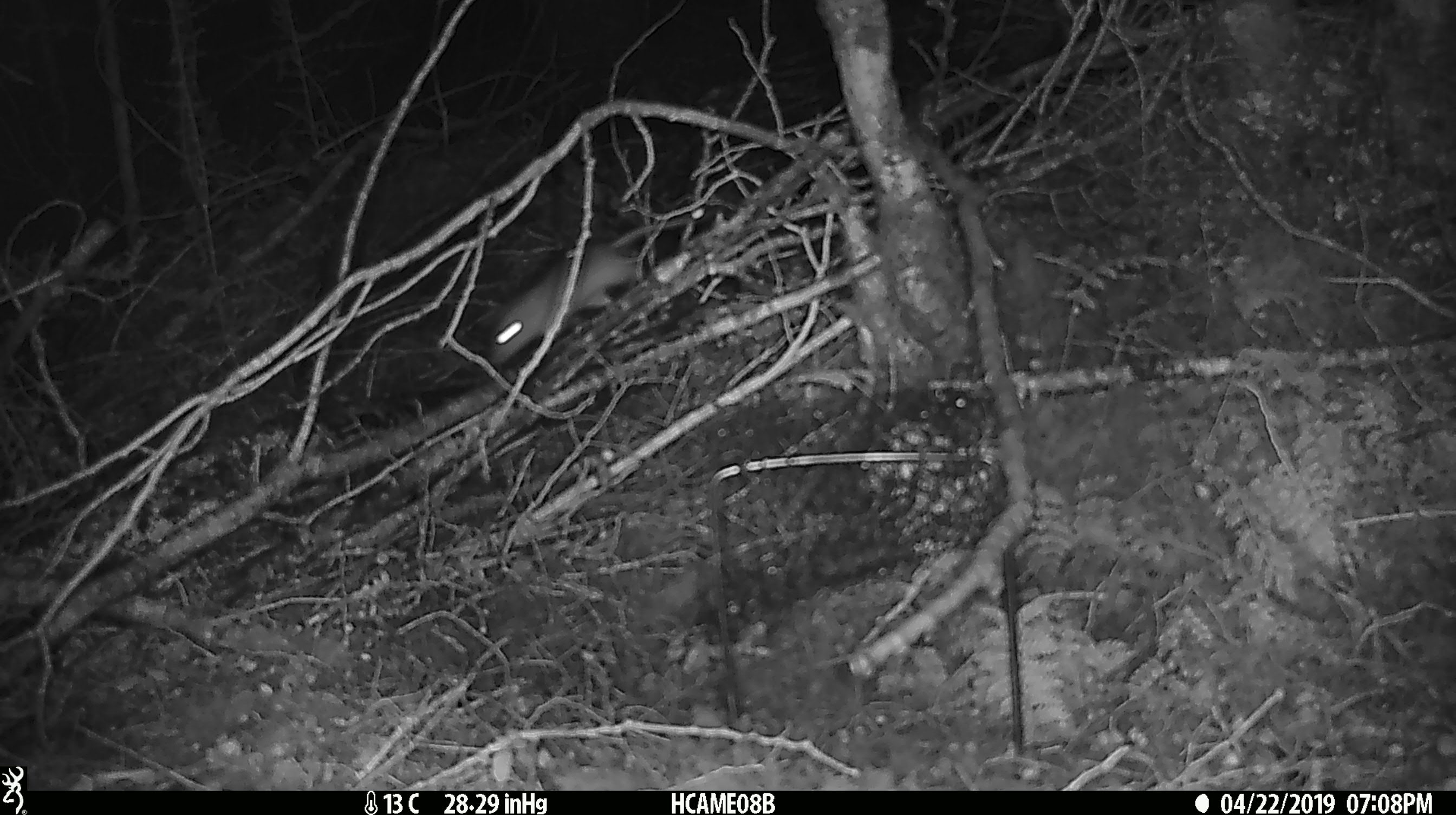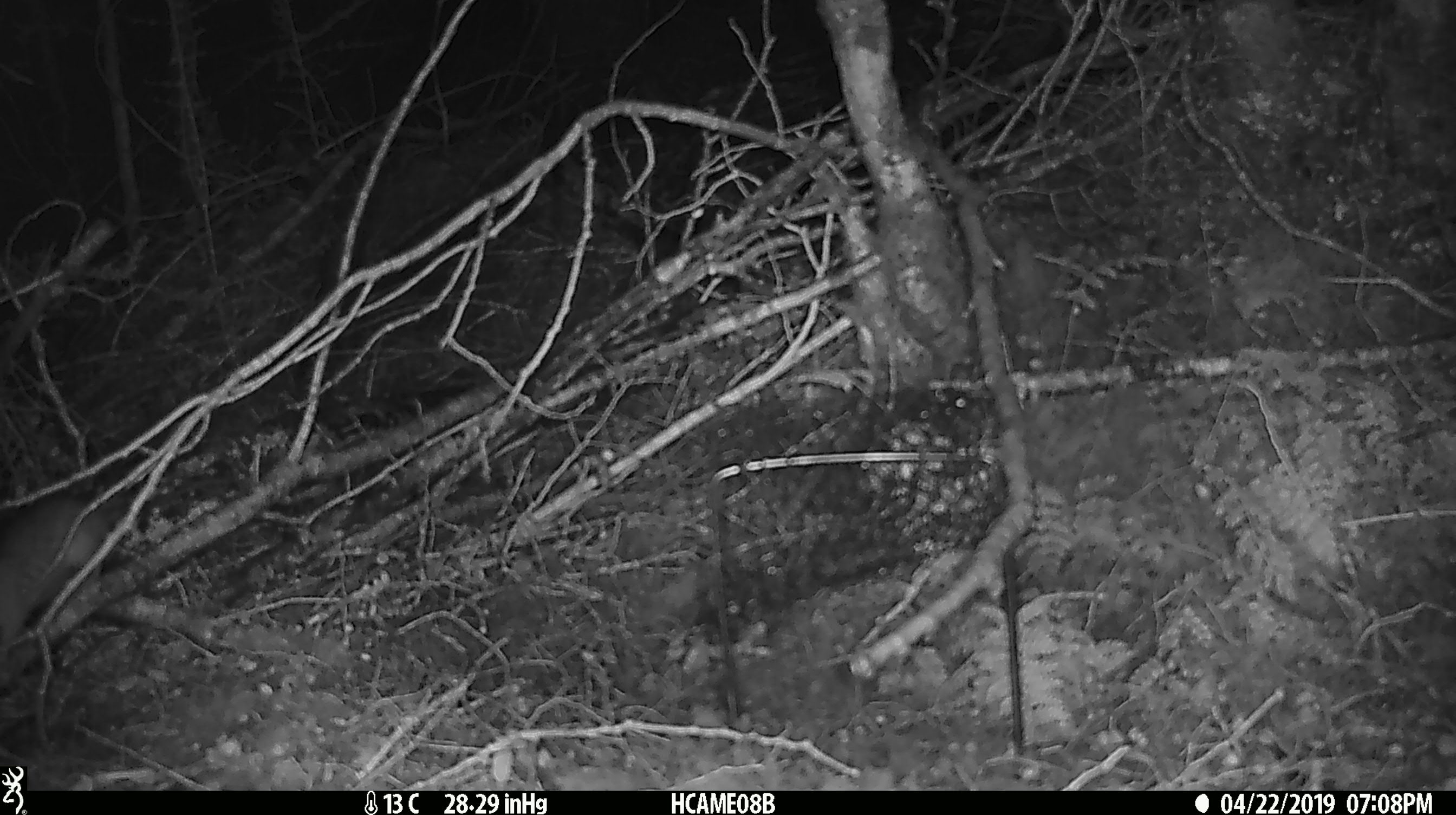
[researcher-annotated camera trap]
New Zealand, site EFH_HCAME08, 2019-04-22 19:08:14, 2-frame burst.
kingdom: Animalia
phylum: Chordata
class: Mammalia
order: Rodentia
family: Muridae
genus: Rattus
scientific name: Rattus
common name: rat